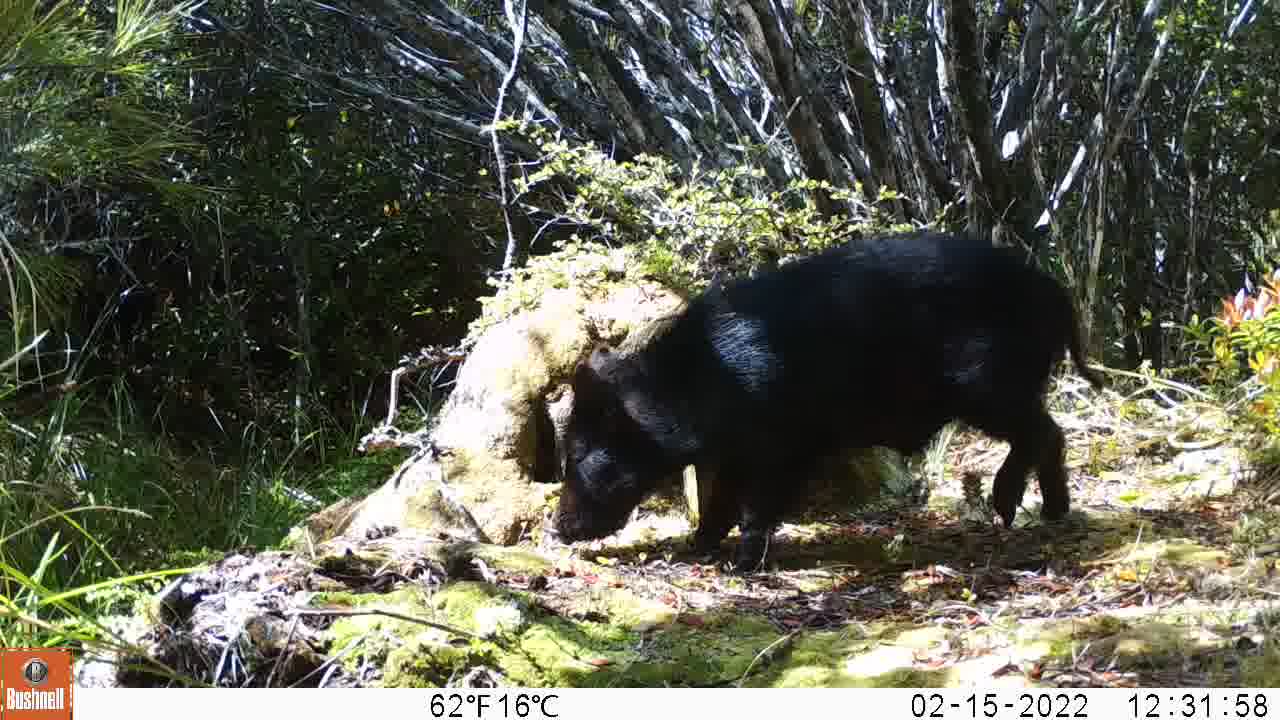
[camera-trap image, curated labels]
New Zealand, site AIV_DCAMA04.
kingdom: Animalia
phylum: Chordata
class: Mammalia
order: Artiodactyla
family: Suidae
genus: Sus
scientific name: Sus scrofa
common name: pig